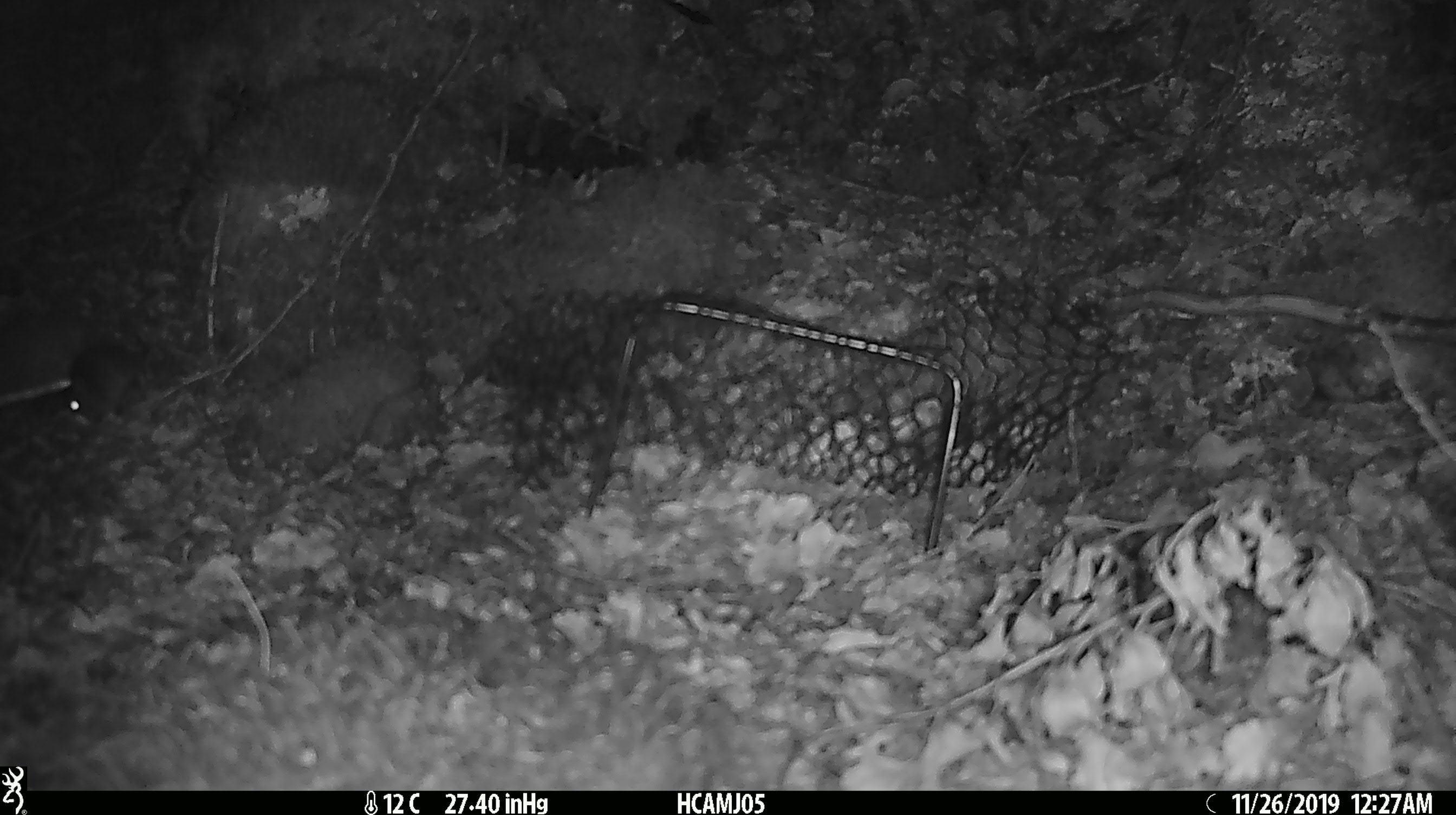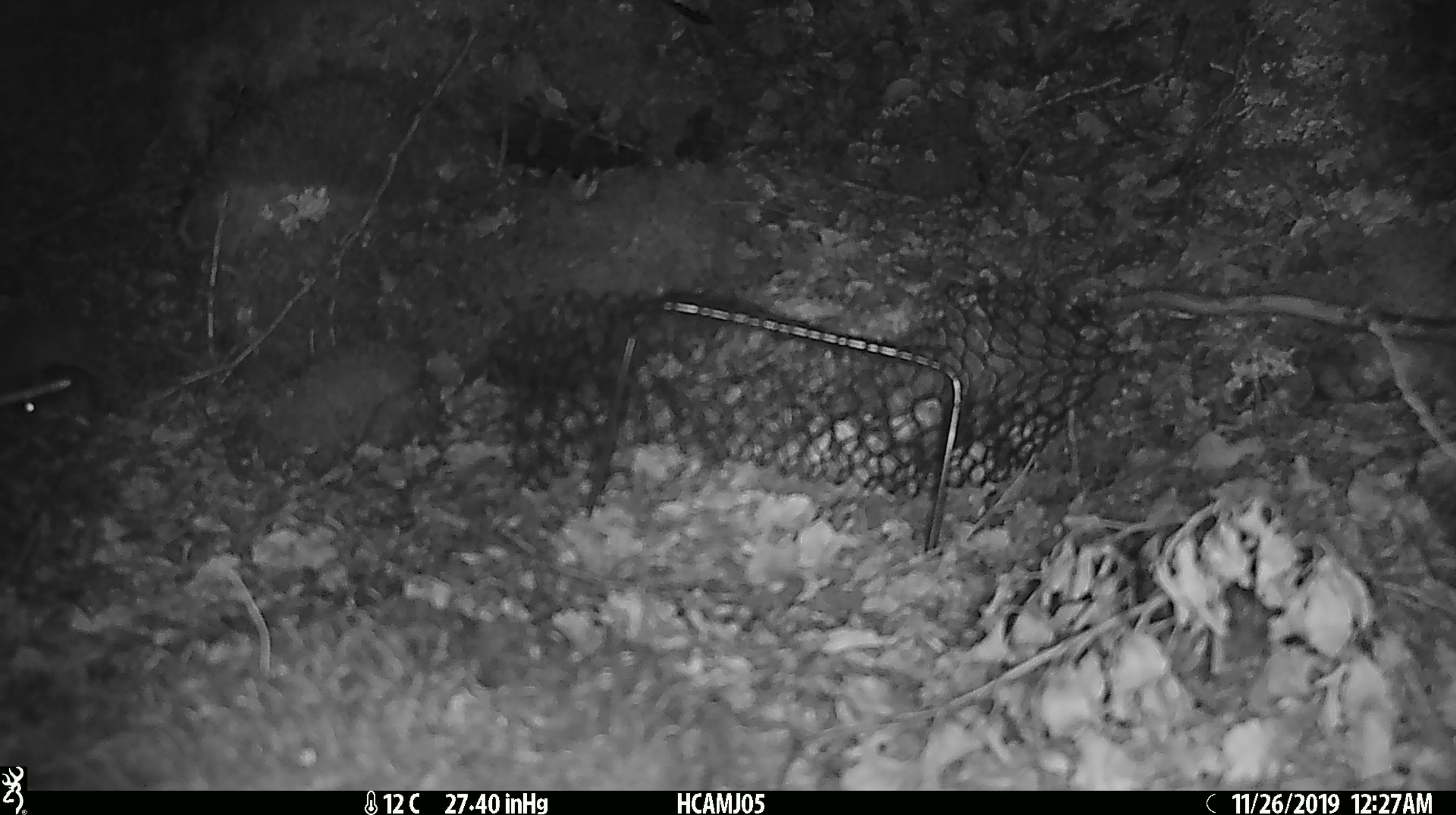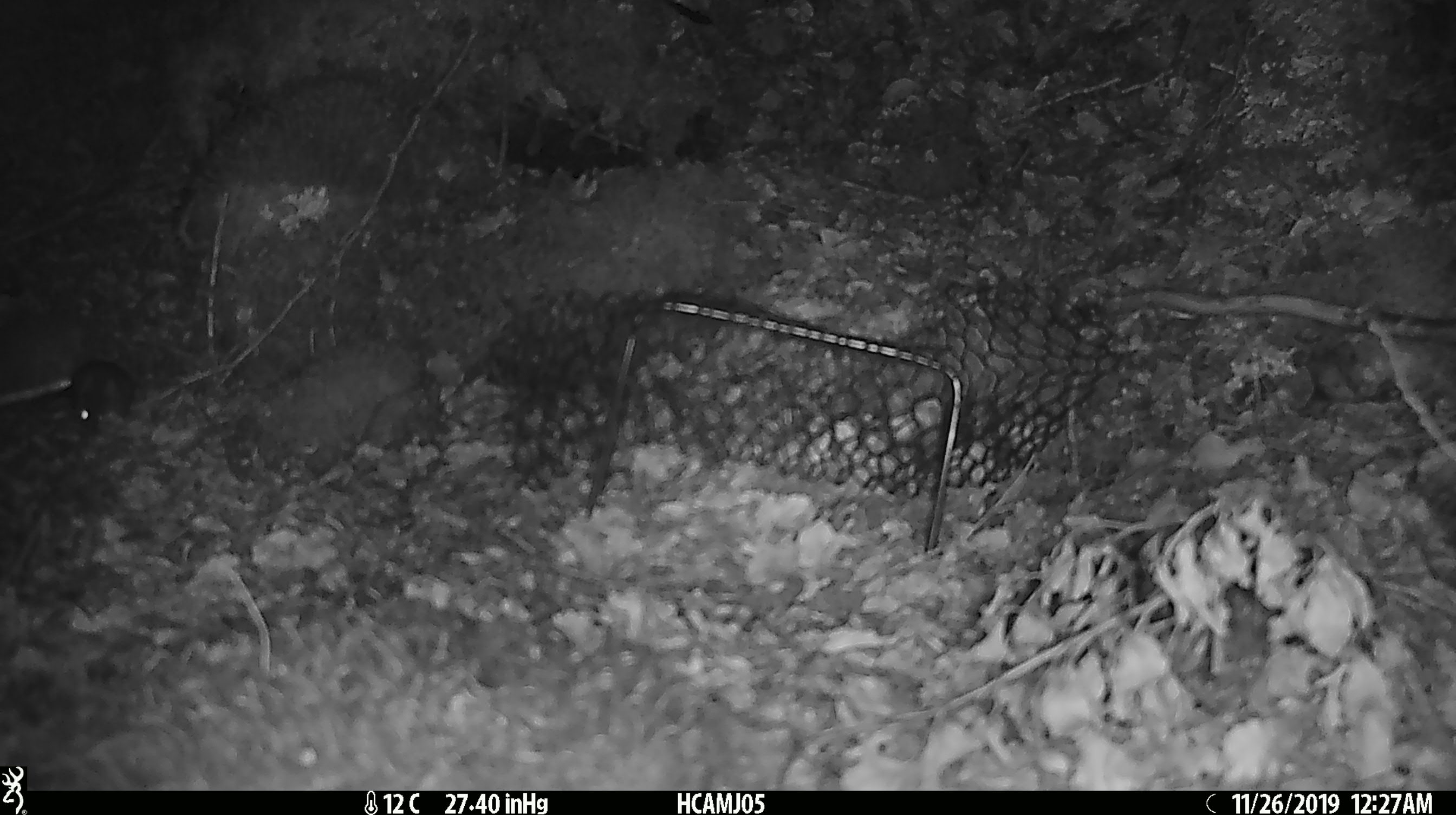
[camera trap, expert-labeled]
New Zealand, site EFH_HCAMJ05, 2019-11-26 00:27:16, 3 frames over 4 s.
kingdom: Animalia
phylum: Chordata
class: Mammalia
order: Rodentia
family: Muridae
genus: Mus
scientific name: Mus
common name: mouse